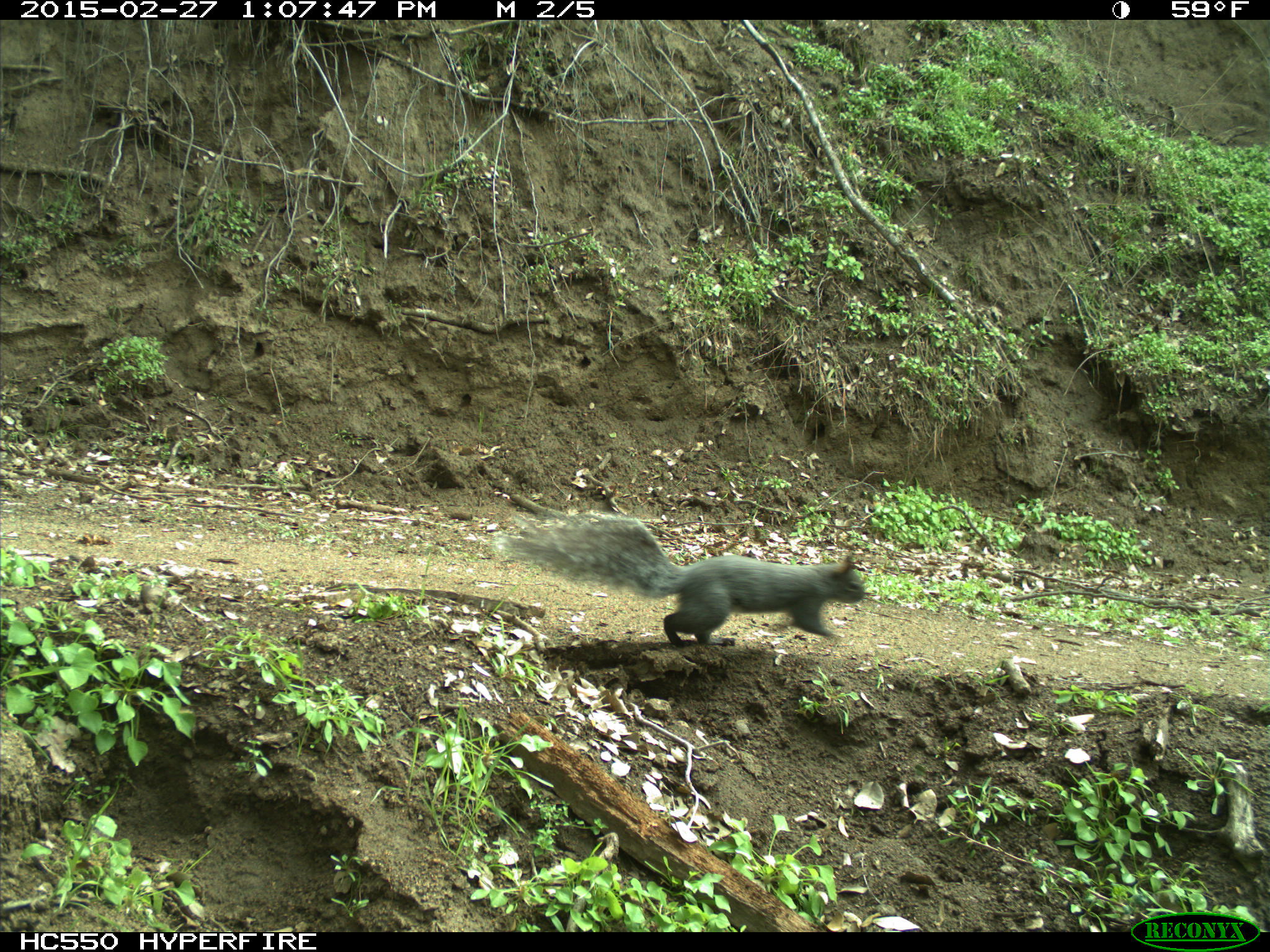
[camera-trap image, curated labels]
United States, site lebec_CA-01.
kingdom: Animalia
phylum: Chordata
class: Mammalia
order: Rodentia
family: Sciuridae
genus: Sciurus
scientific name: Sciurus carolinensis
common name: eastern gray squirrel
Sciurus carolinensis (eastern gray squirrel).